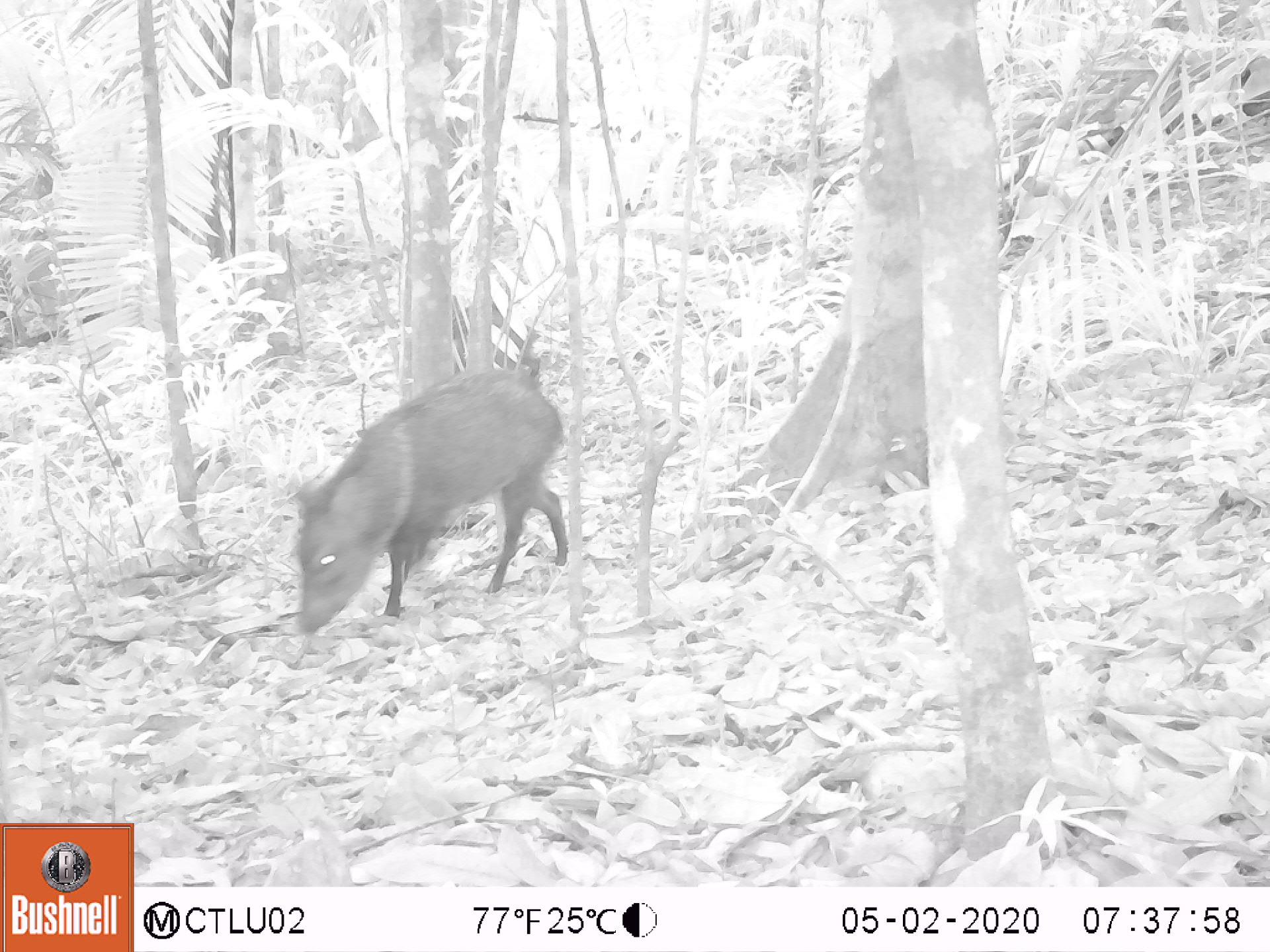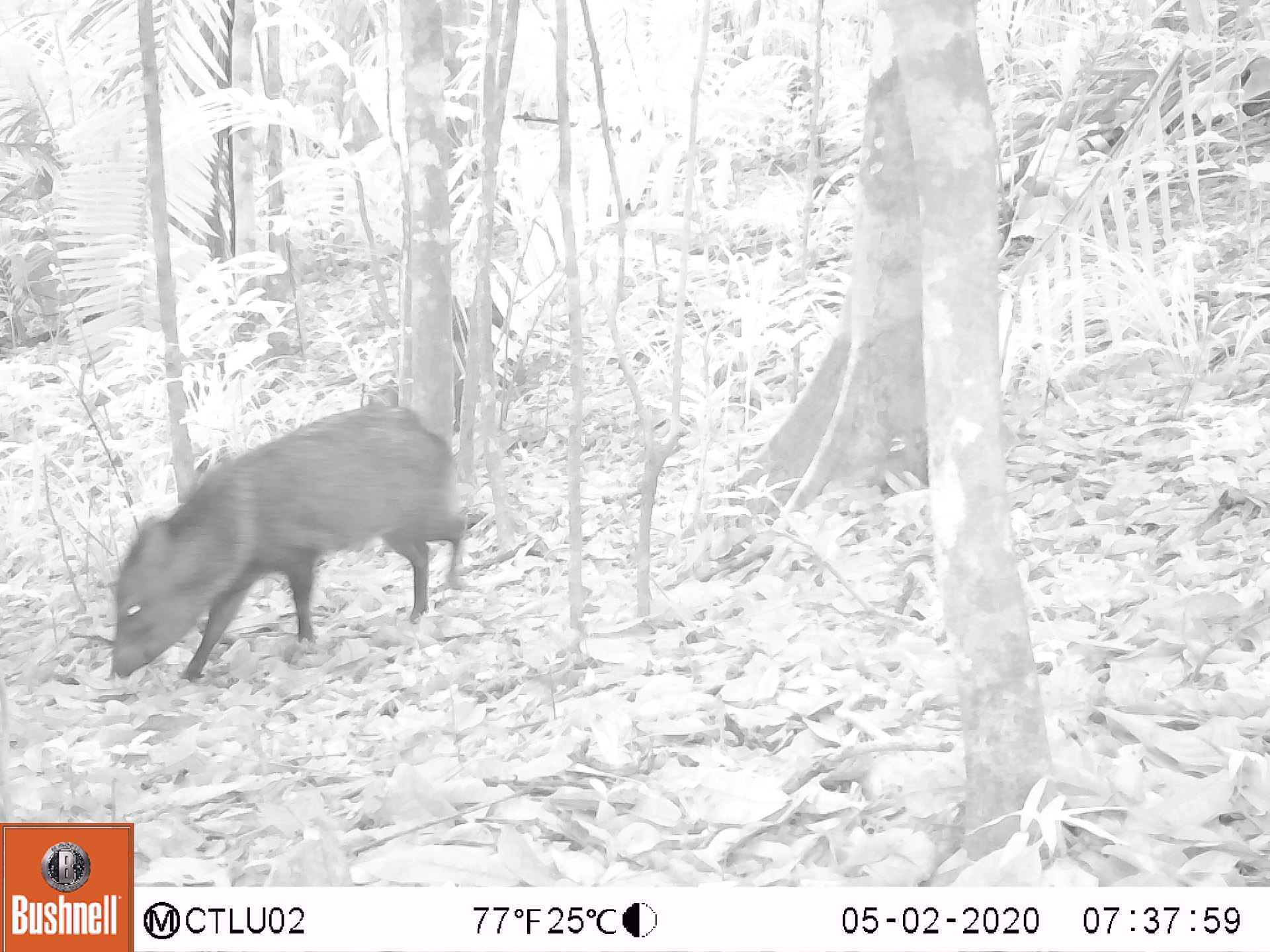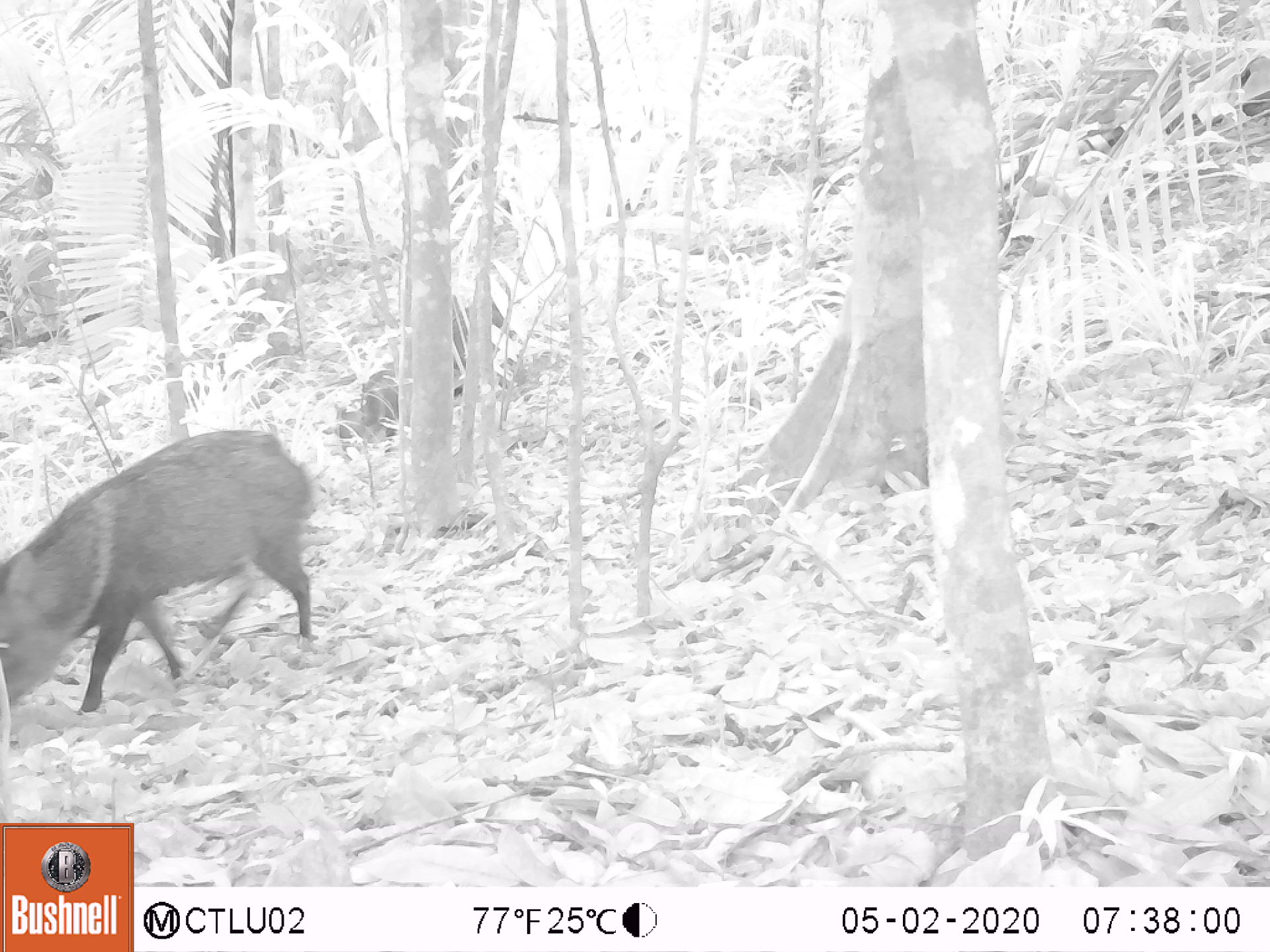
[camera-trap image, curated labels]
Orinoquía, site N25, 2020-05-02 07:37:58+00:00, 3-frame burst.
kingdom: Animalia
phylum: Chordata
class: Mammalia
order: Artiodactyla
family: Tayassuidae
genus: Pecari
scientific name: Pecari tajacu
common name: collared peccary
Collared peccary (Pecari tajacu).